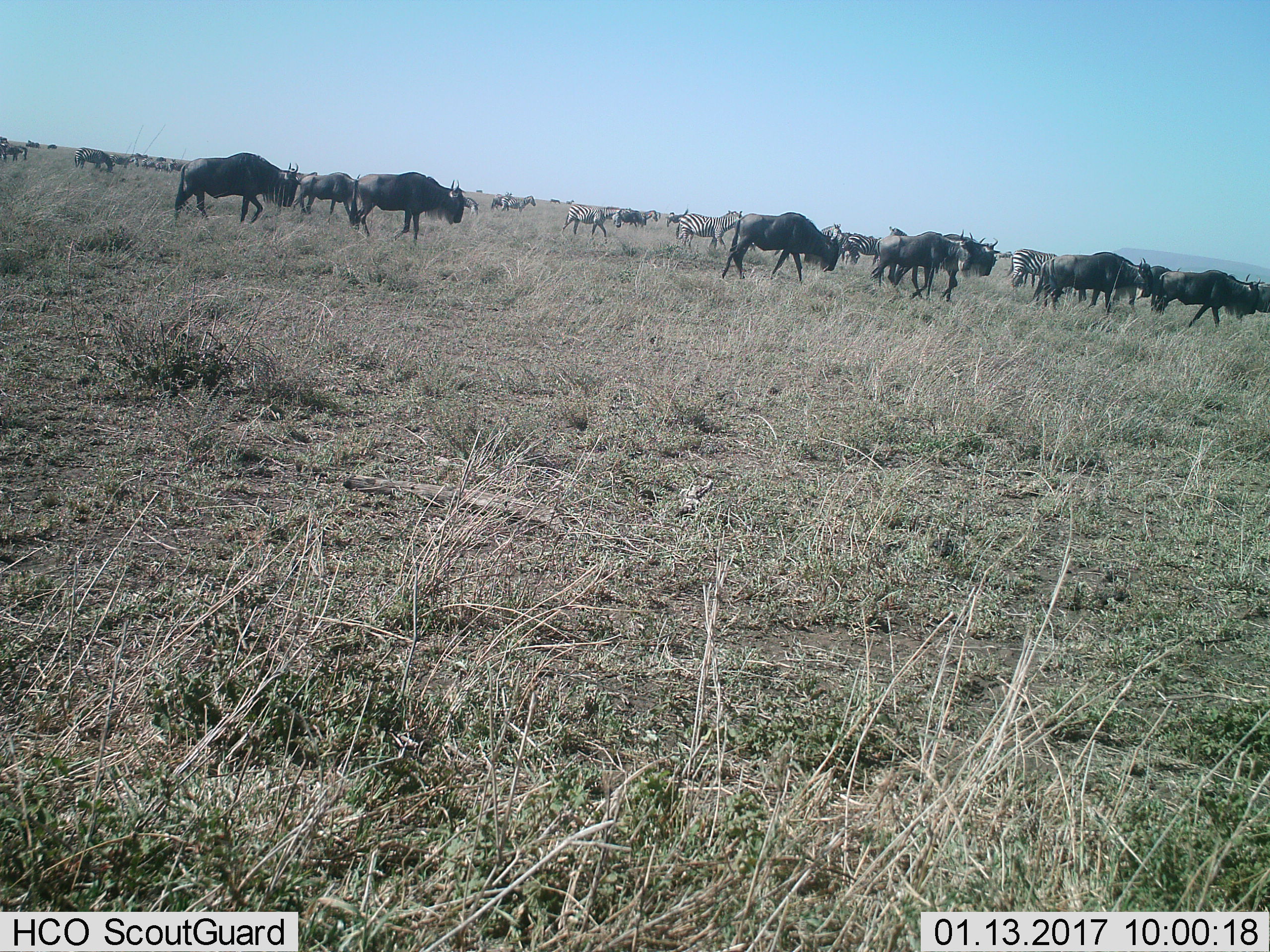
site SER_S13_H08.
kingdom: Animalia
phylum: Chordata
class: Mammalia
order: Artiodactyla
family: Bovidae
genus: Connochaetes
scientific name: Connochaetes taurinus taurinus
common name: blue wildebeest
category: wildebeestblue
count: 11-50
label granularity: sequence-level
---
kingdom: Animalia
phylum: Chordata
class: Mammalia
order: Perissodactyla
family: Equidae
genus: Equus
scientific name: Equus quagga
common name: plains zebra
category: zebraplains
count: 11-50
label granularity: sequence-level